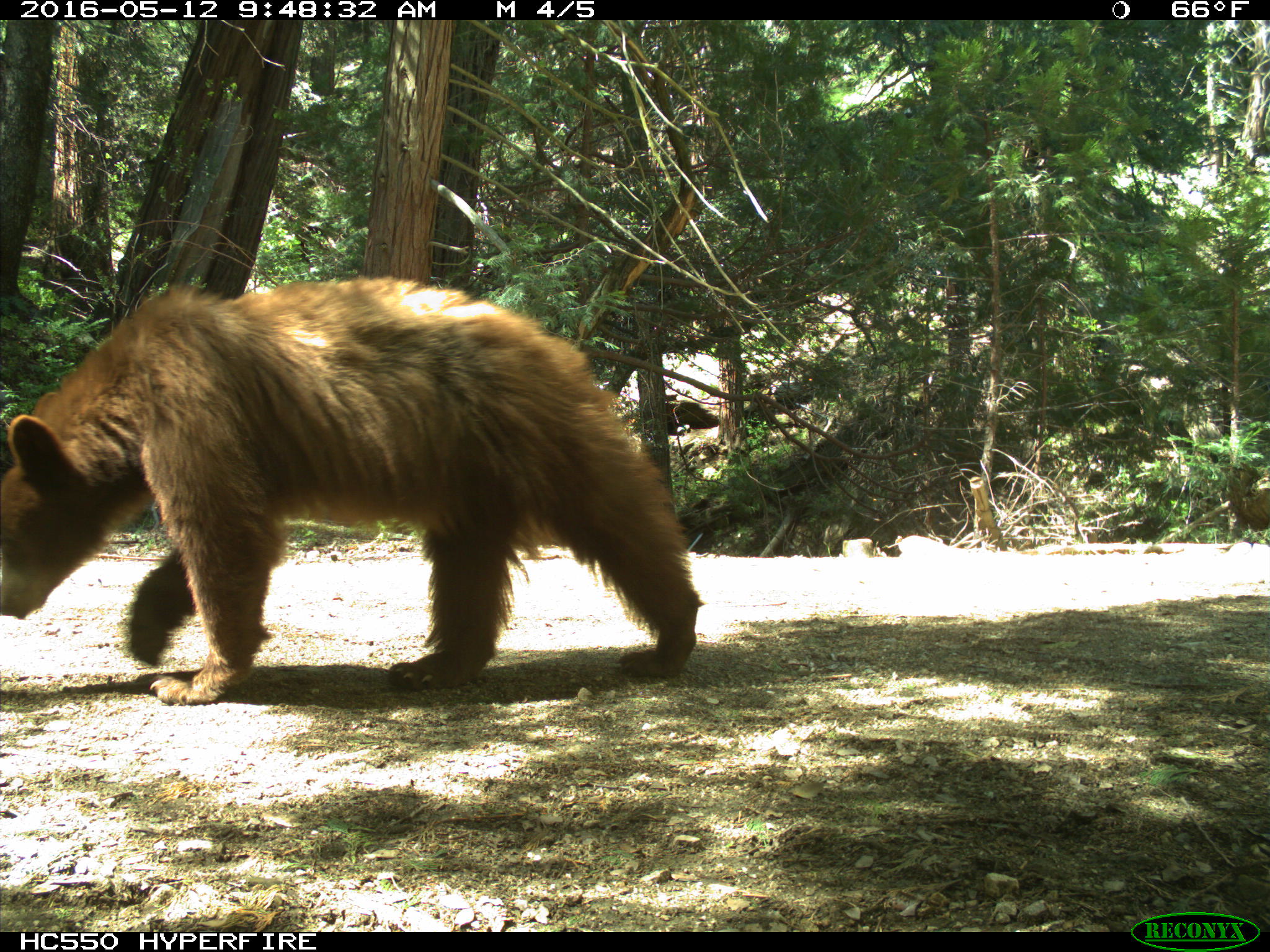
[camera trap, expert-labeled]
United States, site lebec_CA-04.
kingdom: Animalia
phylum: Chordata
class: Mammalia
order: Carnivora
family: Ursidae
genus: Ursus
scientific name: Ursus americanus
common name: american black bear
Ursus americanus (american black bear).